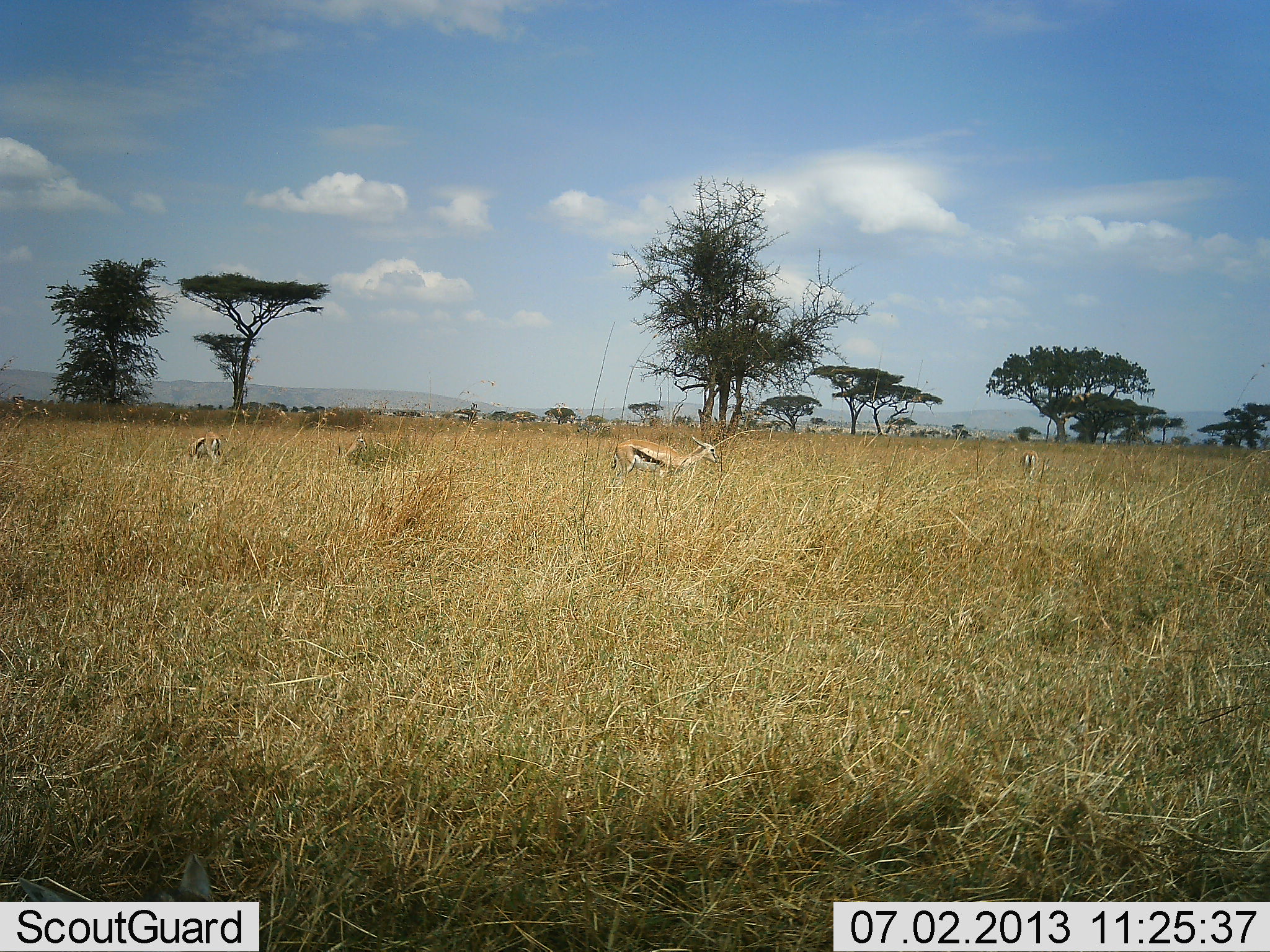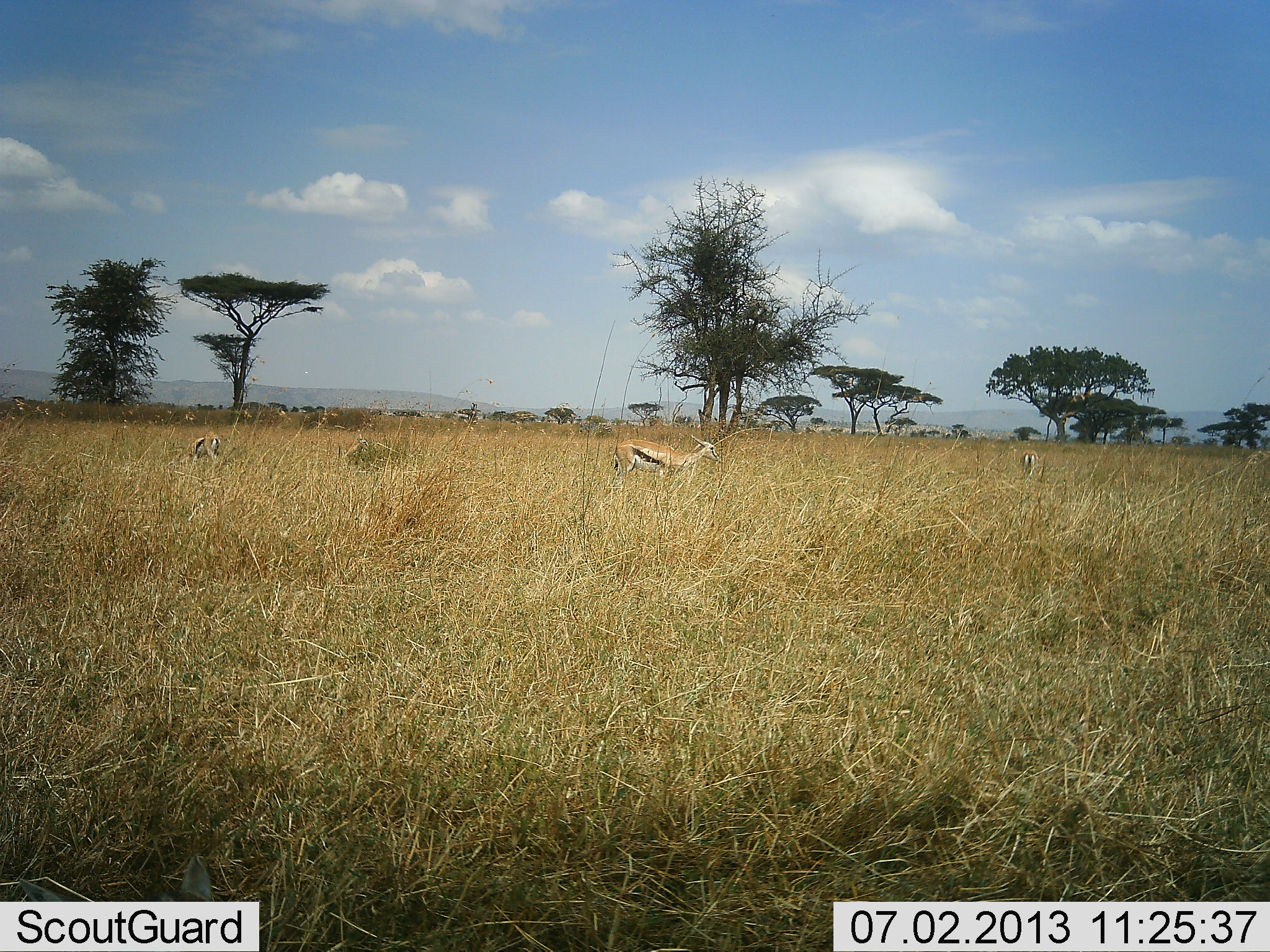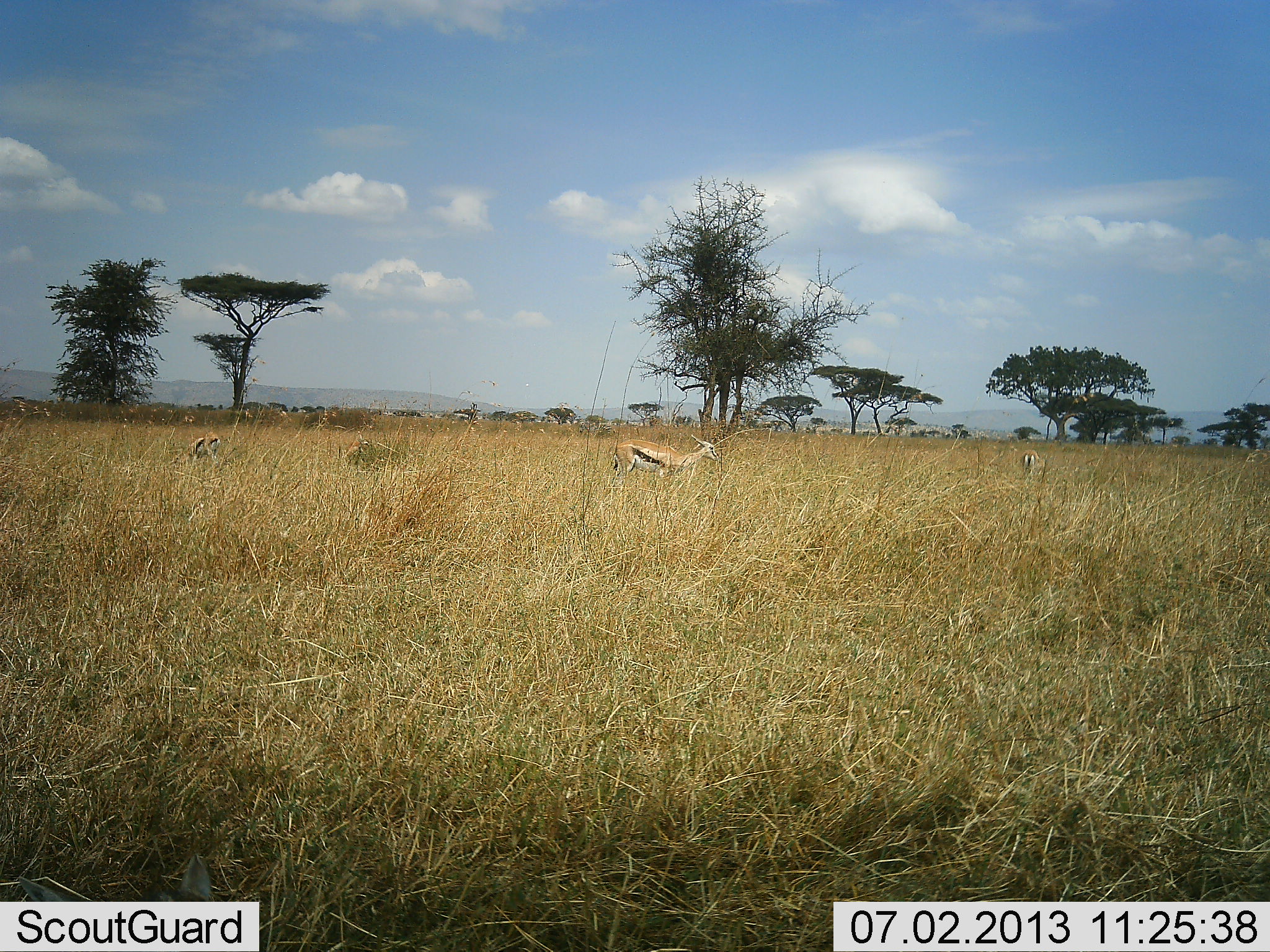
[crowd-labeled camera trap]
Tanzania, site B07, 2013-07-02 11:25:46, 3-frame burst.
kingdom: Animalia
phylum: Chordata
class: Mammalia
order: Artiodactyla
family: Bovidae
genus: Eudorcas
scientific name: Eudorcas thomsonii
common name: thomson's gazelle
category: gazellethomsons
Gazellethomsons (thomson's gazelle) (Eudorcas thomsonii), count 3. Behavior (volunteer vote fractions): standing 65%, resting 0%, moving 8%, interacting 0%. Young present (vote fraction): 0%. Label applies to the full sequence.